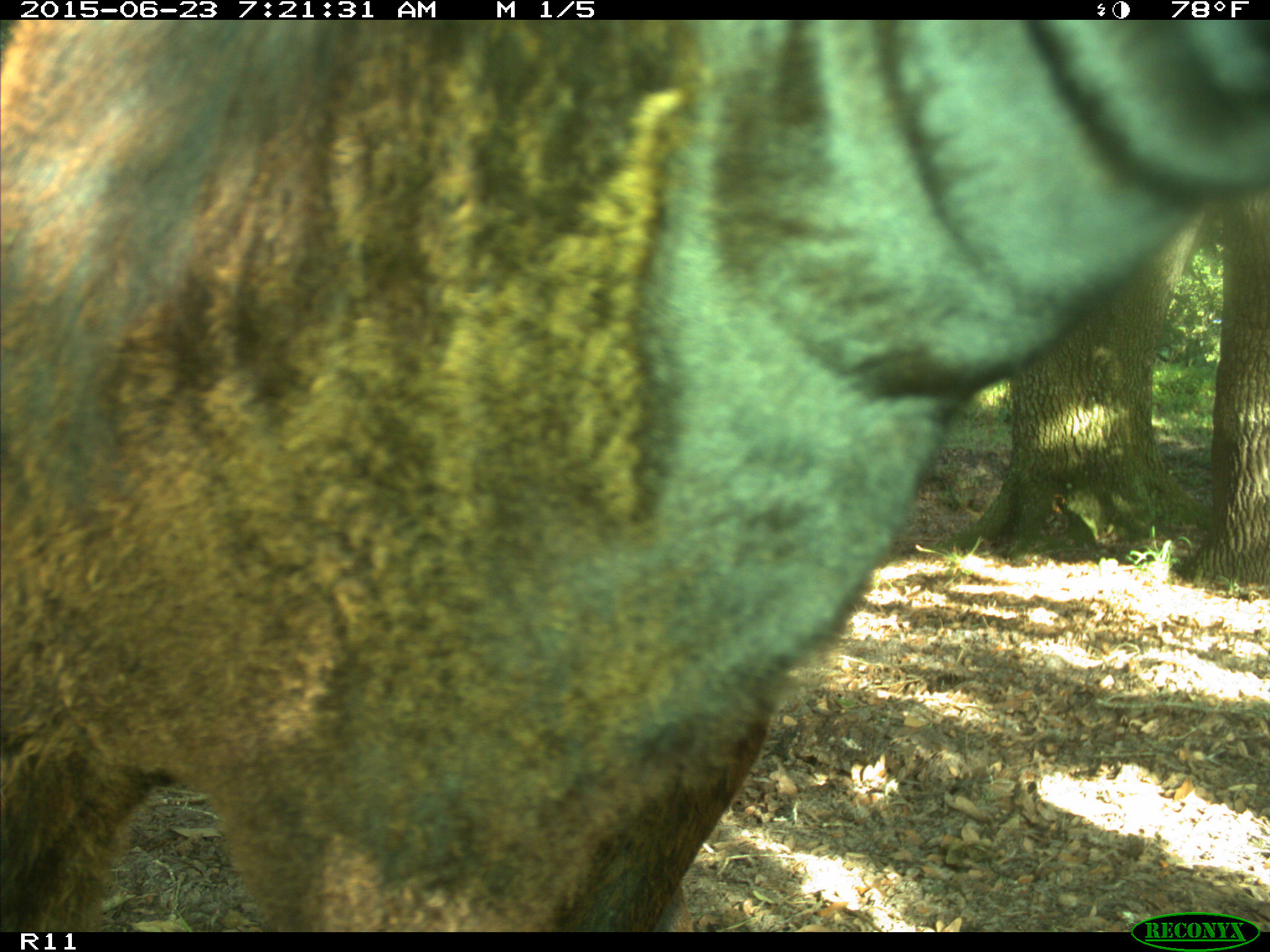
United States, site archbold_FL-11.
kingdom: Animalia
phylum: Chordata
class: Mammalia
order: Artiodactyla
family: Bovidae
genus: Bos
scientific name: Bos taurus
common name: domestic cow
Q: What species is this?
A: Bos taurus (domestic cow).